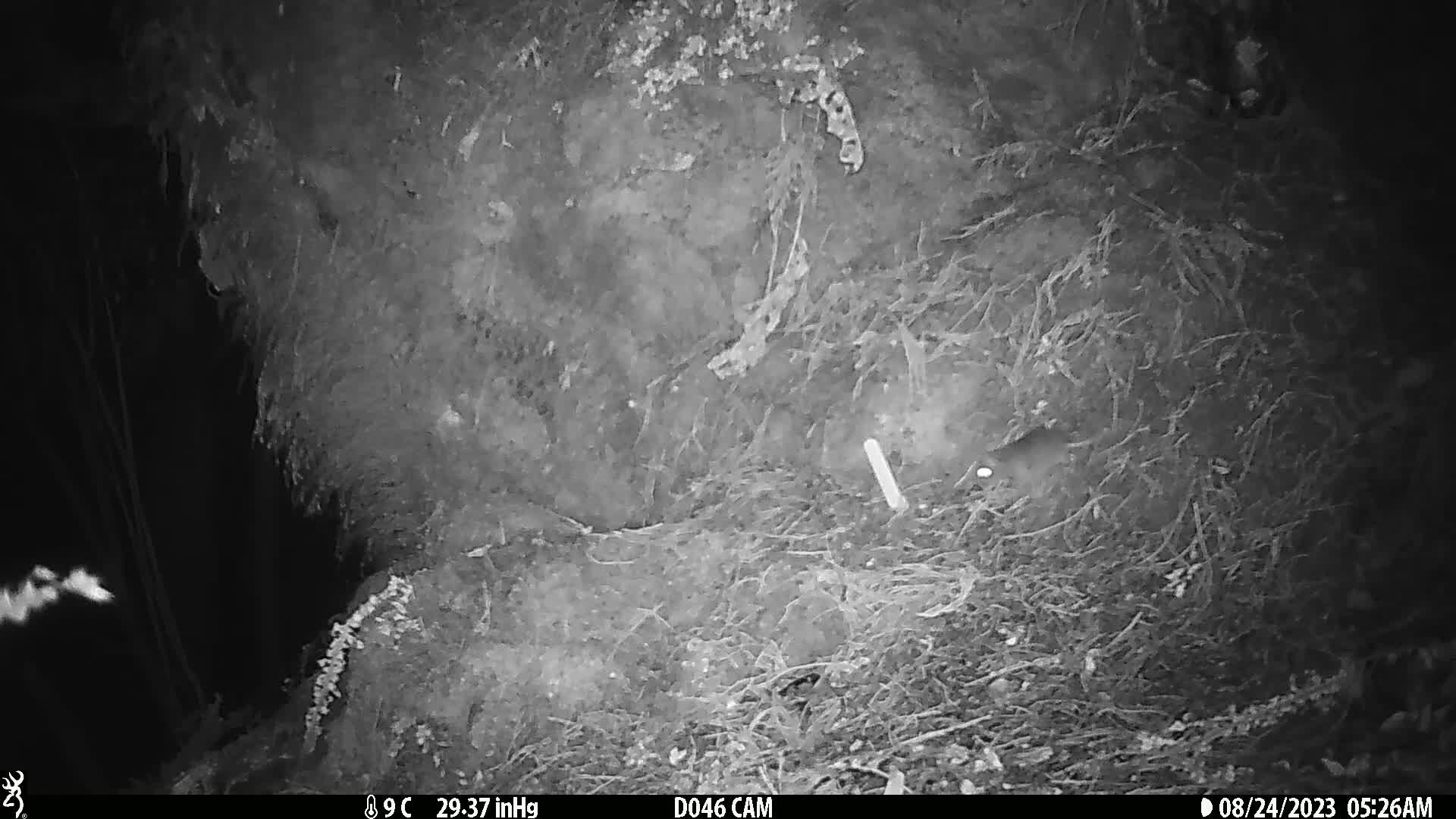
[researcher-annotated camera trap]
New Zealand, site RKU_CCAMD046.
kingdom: Animalia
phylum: Chordata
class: Mammalia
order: Rodentia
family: Muridae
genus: Rattus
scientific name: Rattus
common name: rat